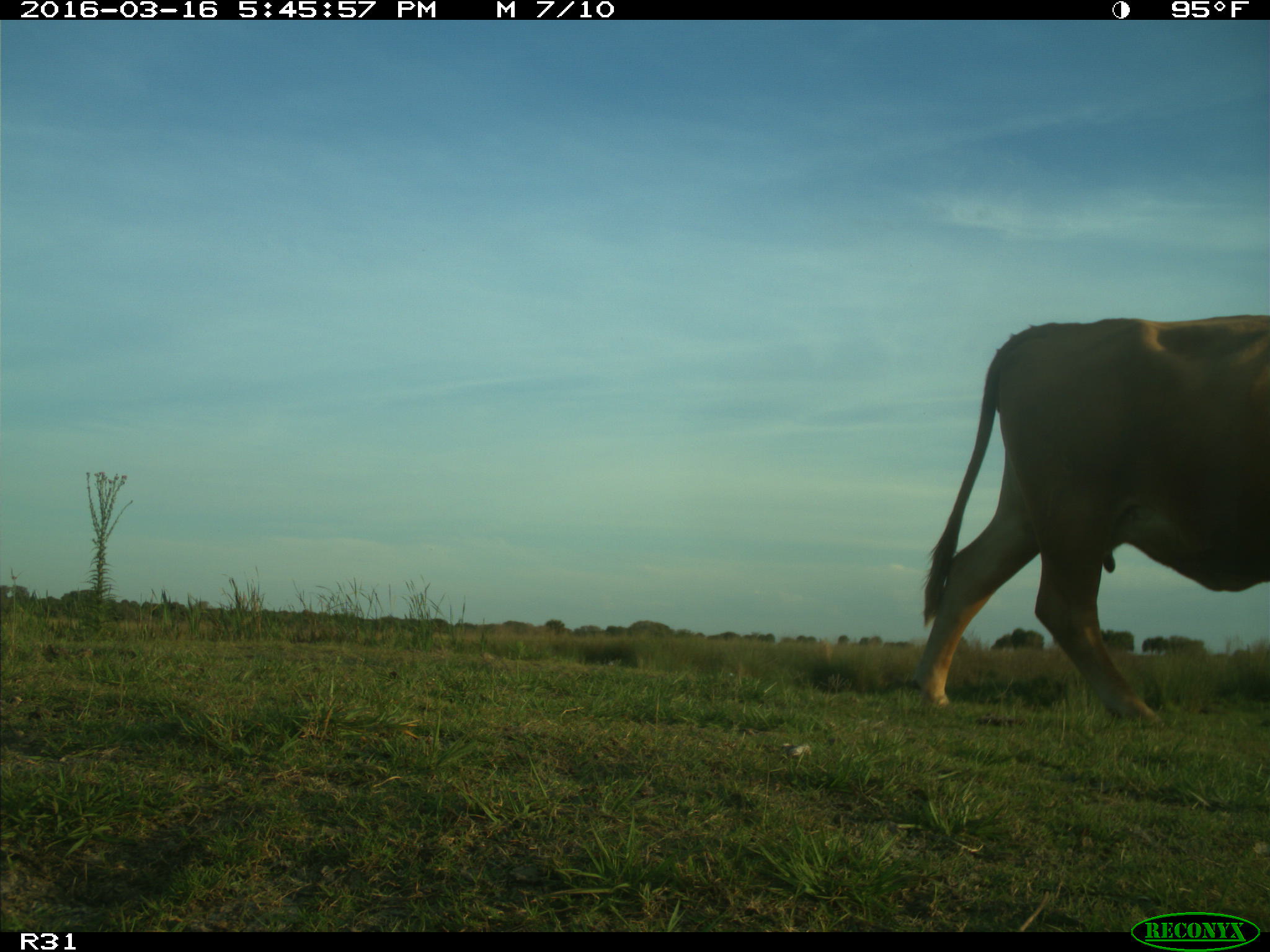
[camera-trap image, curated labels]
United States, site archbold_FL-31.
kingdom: Animalia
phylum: Chordata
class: Mammalia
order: Artiodactyla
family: Bovidae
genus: Bos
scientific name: Bos taurus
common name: domestic cow